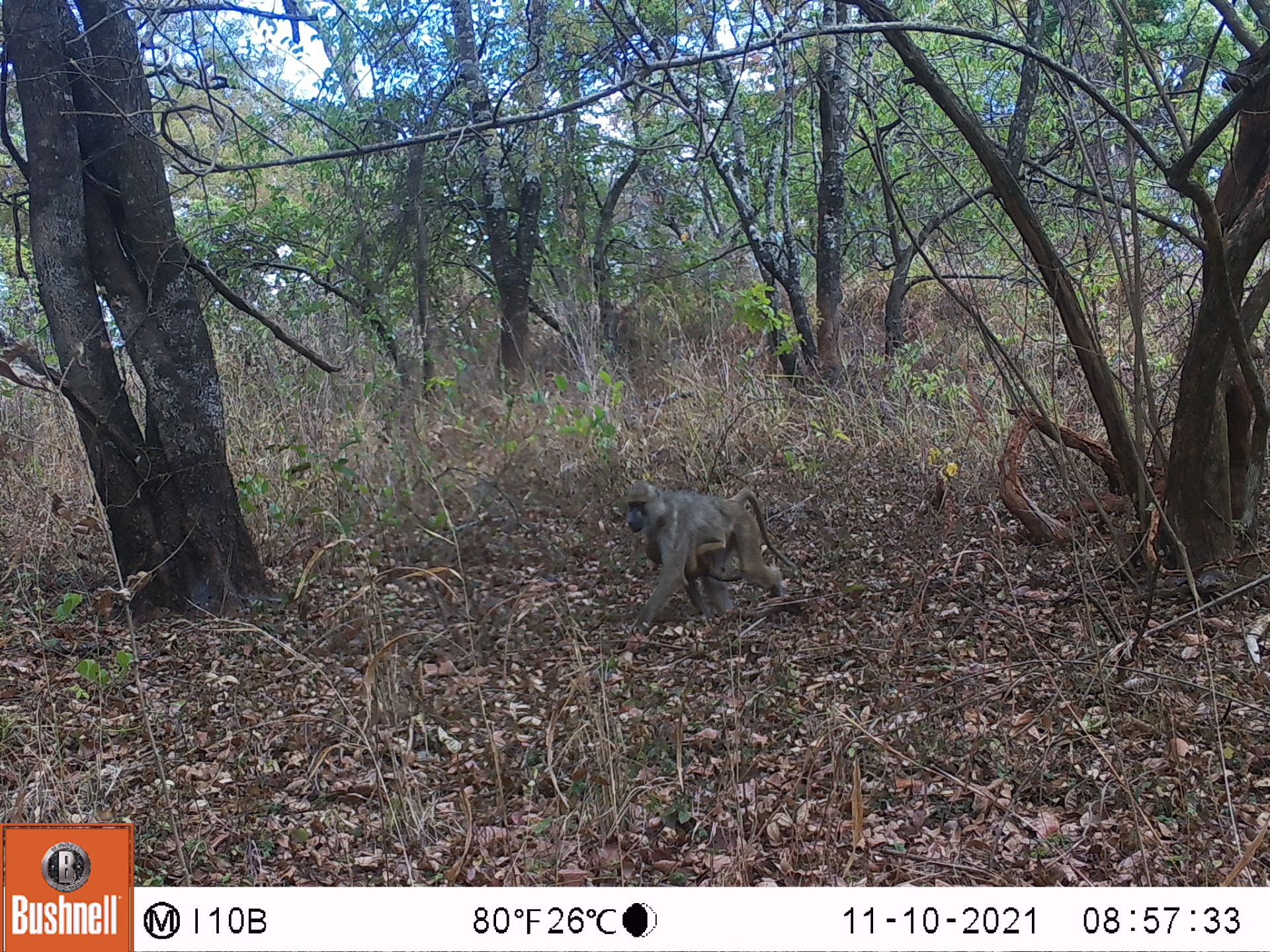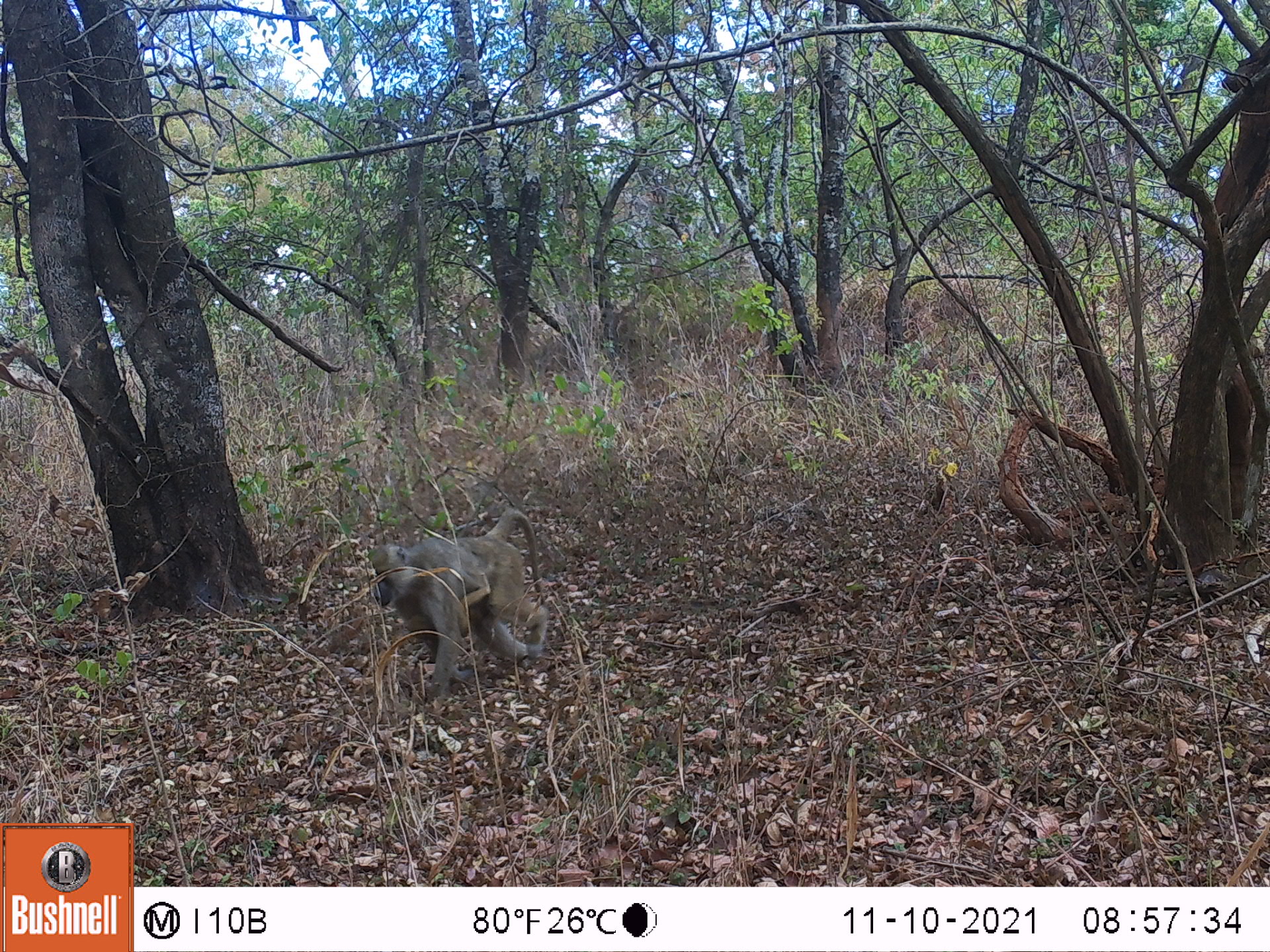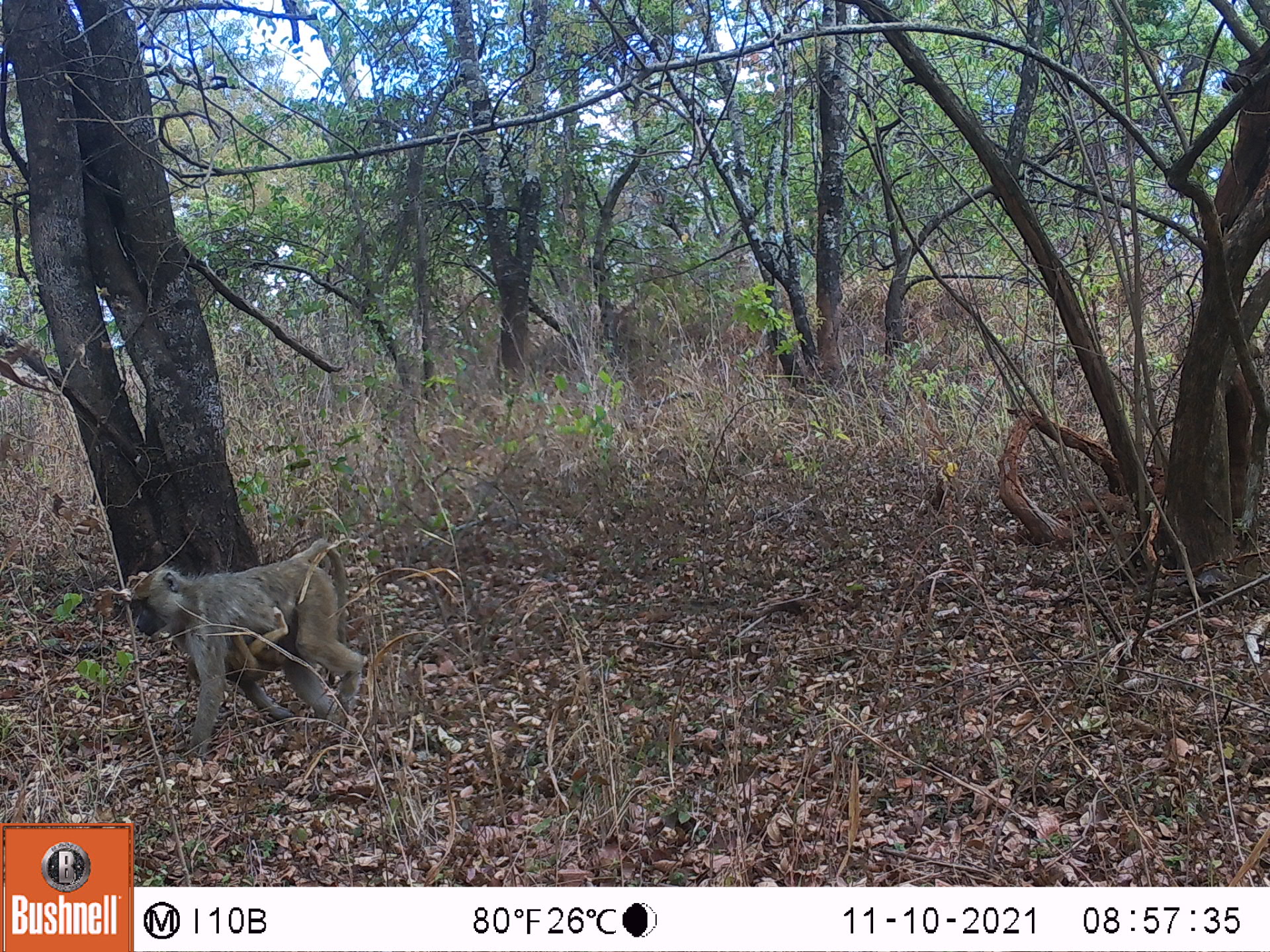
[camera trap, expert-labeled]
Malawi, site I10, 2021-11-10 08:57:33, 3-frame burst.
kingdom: Animalia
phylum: Chordata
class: Mammalia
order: Primates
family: Cercopithecidae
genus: Papio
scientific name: Papio cynocephalus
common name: yellow baboon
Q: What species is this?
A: Yellow baboon (Papio cynocephalus).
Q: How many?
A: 2.